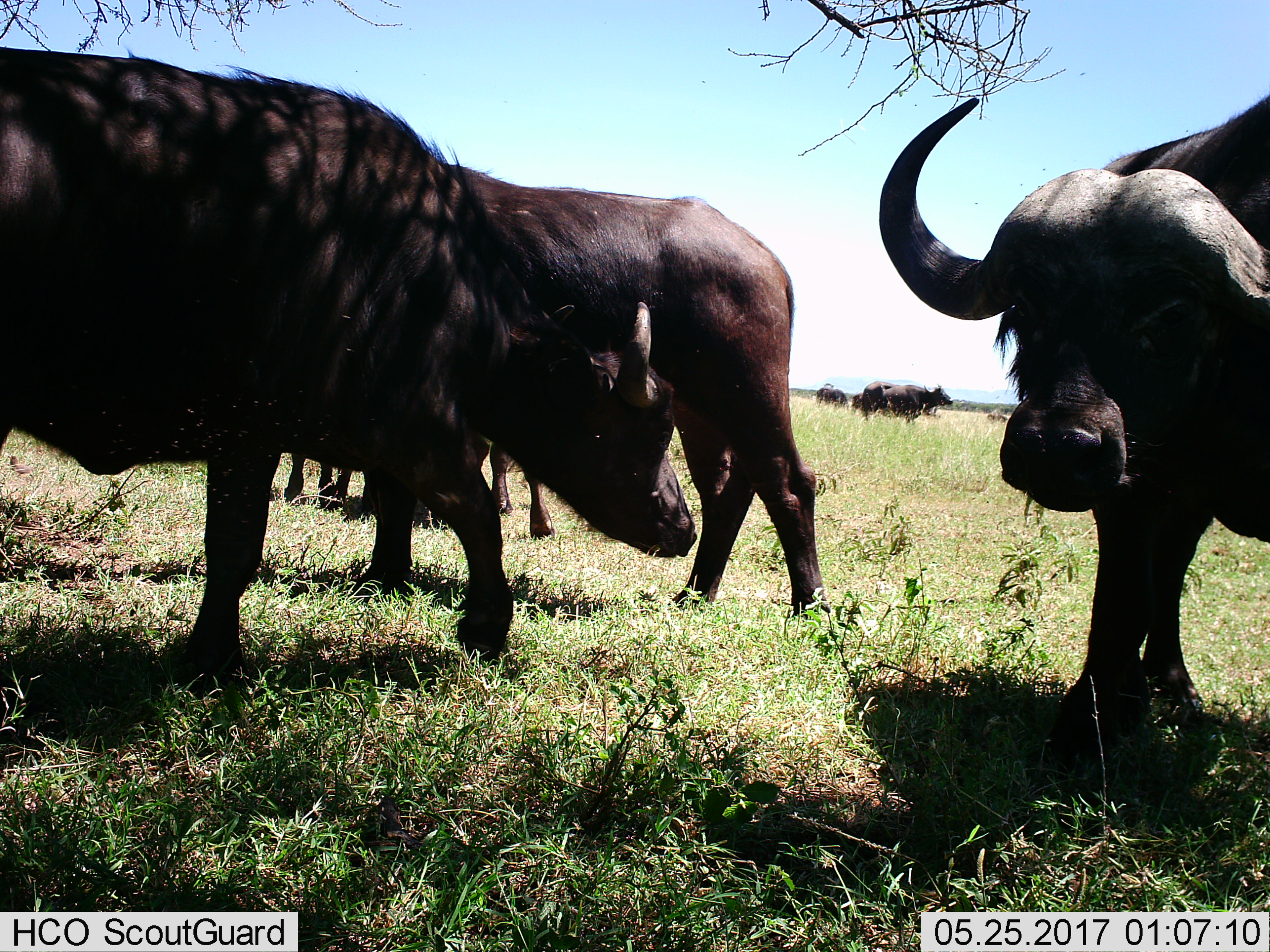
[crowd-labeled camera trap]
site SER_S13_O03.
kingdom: Animalia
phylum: Chordata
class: Mammalia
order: Artiodactyla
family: Bovidae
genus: Syncerus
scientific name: Syncerus caffer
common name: african buffalo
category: buffalo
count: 8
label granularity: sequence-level